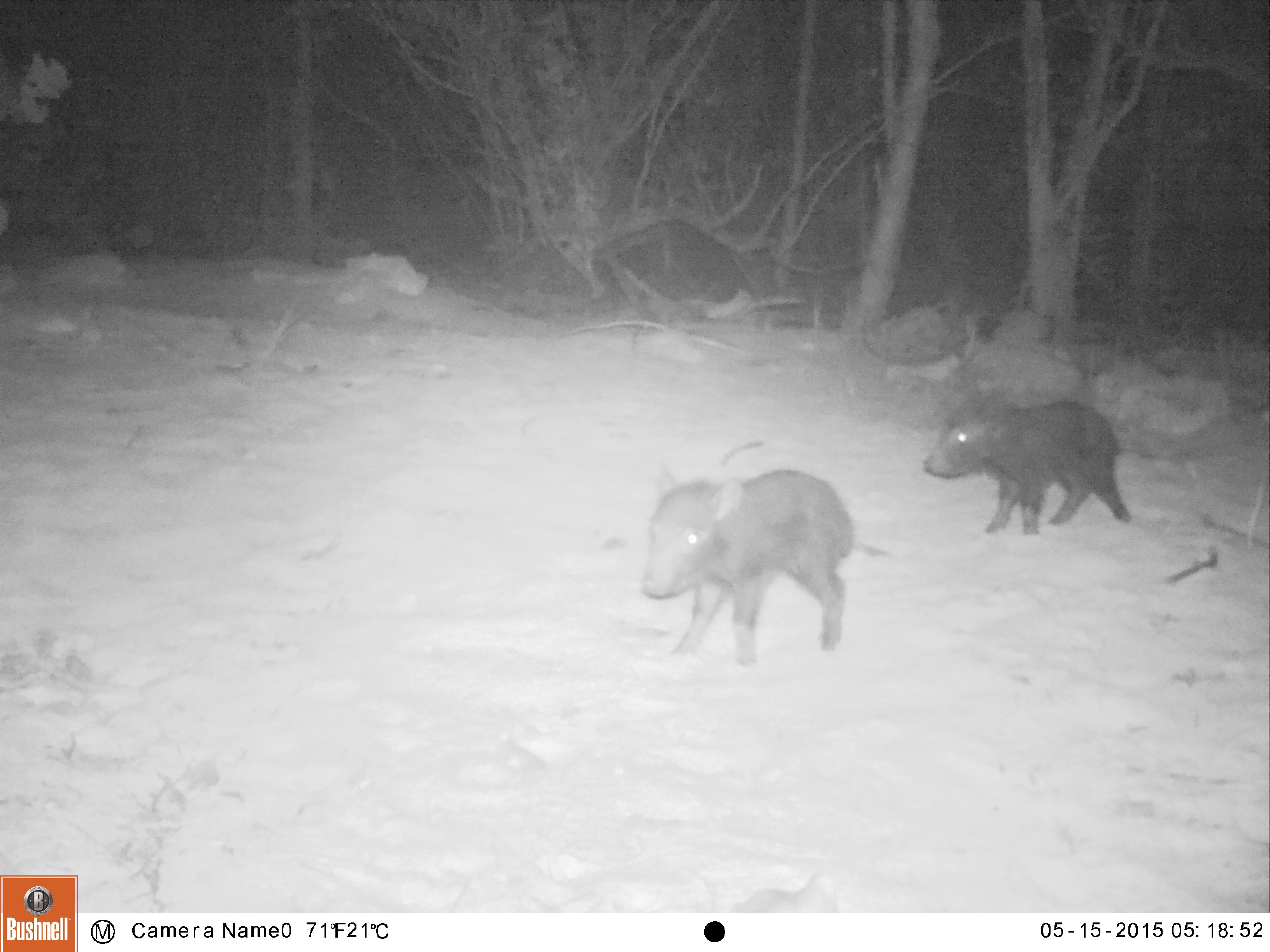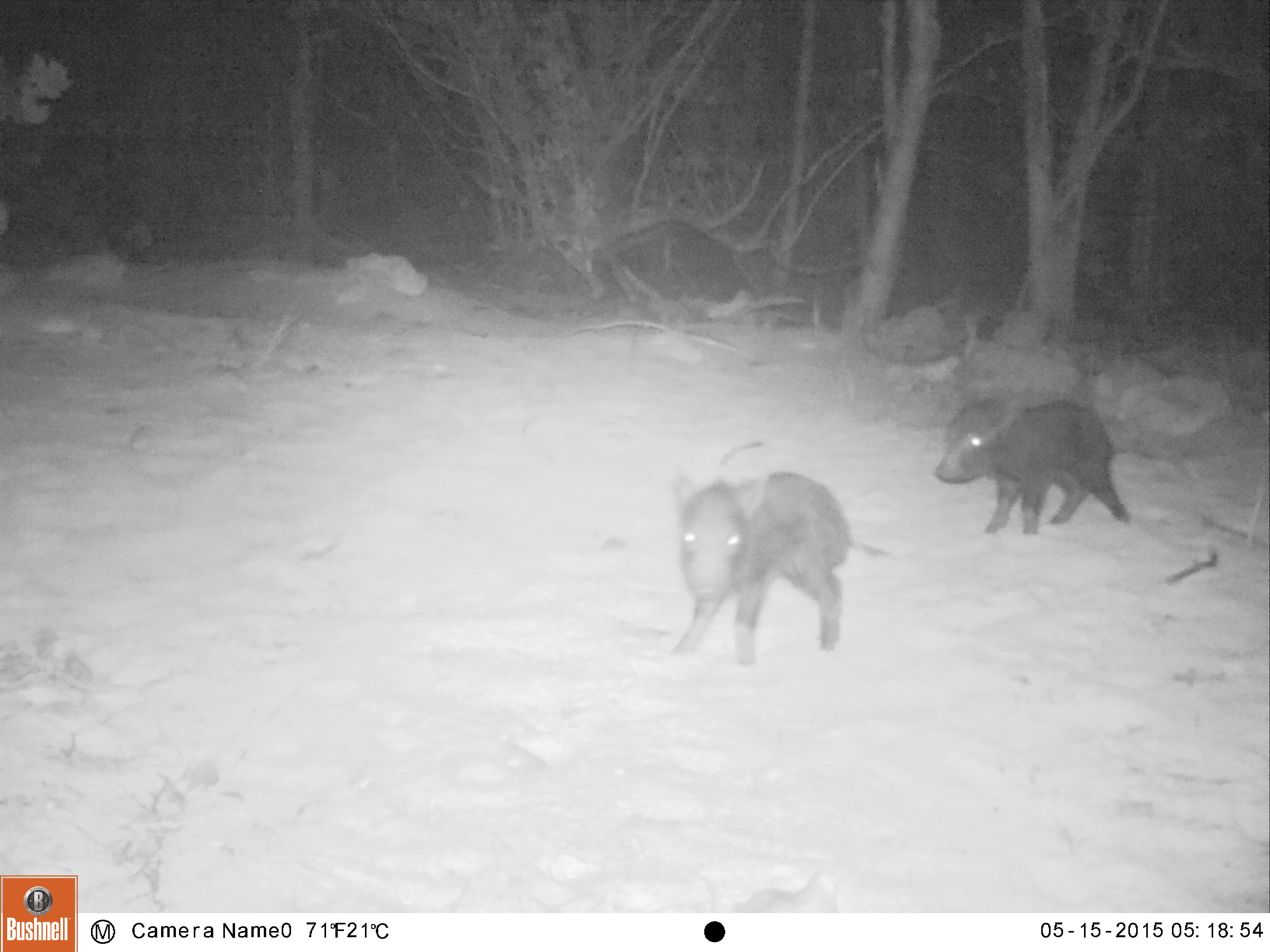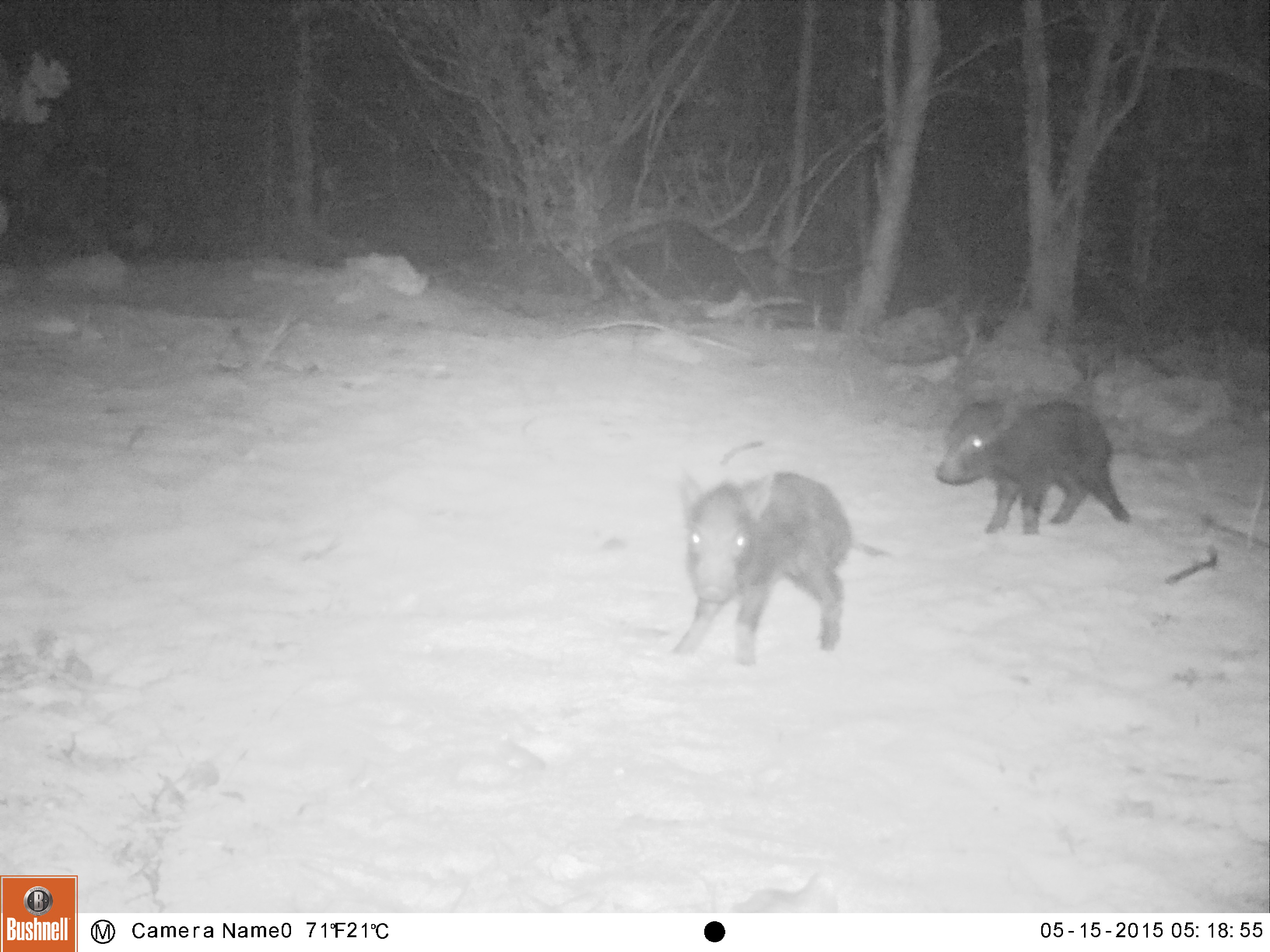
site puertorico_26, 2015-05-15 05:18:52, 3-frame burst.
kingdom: Animalia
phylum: Chordata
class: Mammalia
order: Artiodactyla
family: Suidae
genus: Sus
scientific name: Sus scrofa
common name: pig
Pig (Sus scrofa).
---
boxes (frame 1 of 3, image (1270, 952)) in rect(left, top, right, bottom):
pig: rect(637, 465, 854, 664); rect(925, 397, 1134, 536)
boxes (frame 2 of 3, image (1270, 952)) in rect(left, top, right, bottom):
pig: rect(666, 468, 853, 665); rect(934, 396, 1134, 537)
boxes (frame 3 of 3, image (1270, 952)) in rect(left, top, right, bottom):
pig: rect(667, 457, 899, 672); rect(930, 396, 1141, 541)